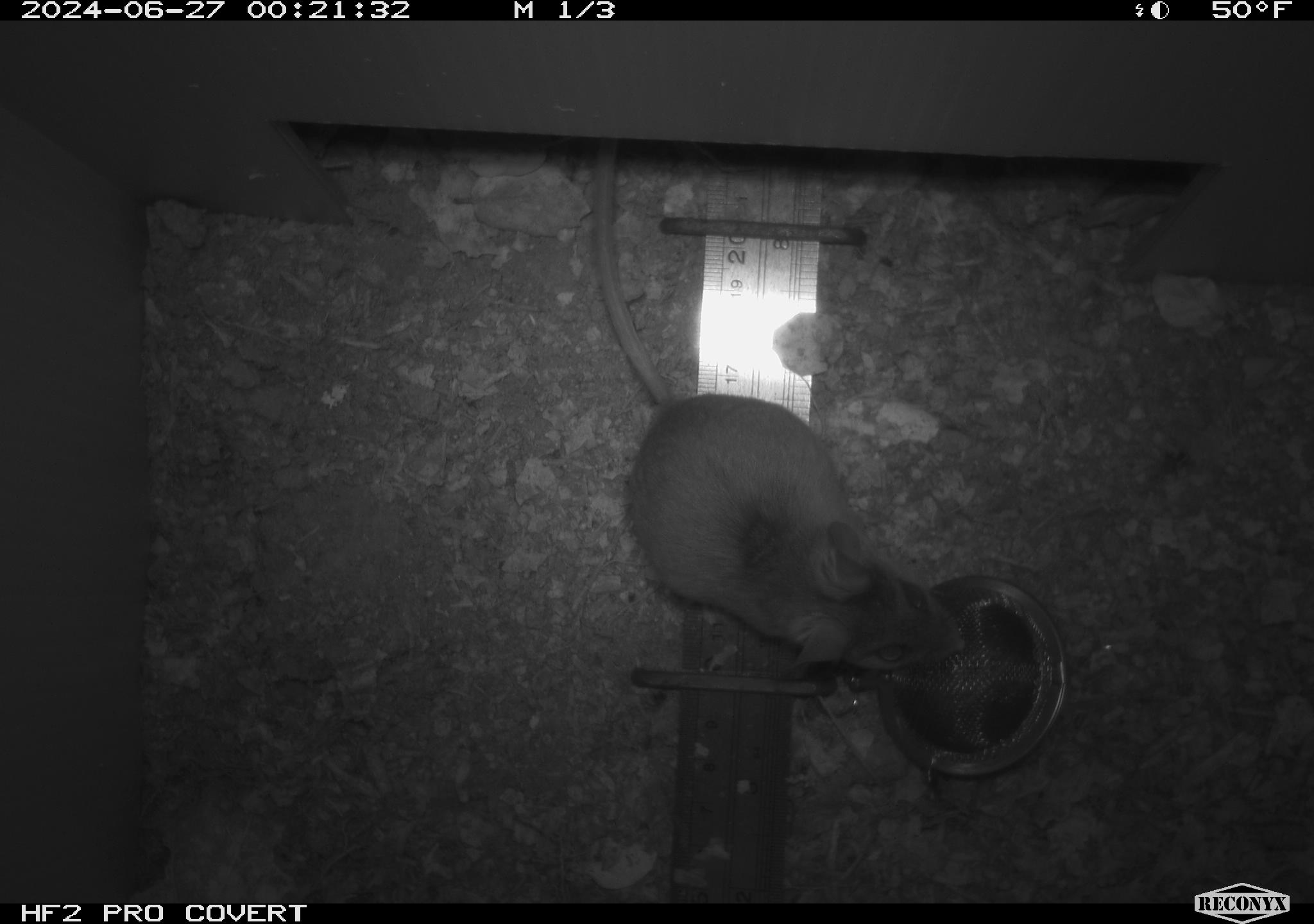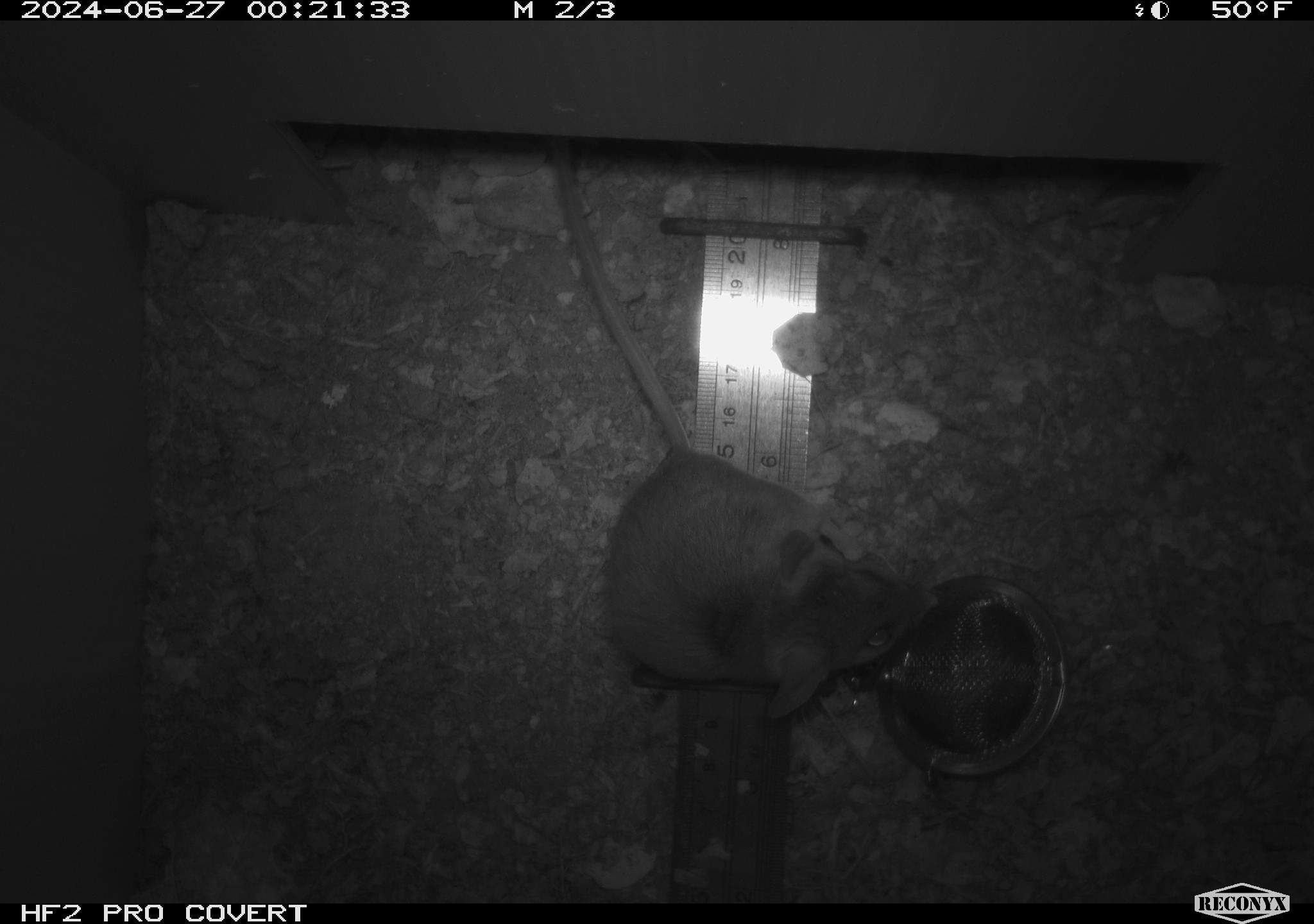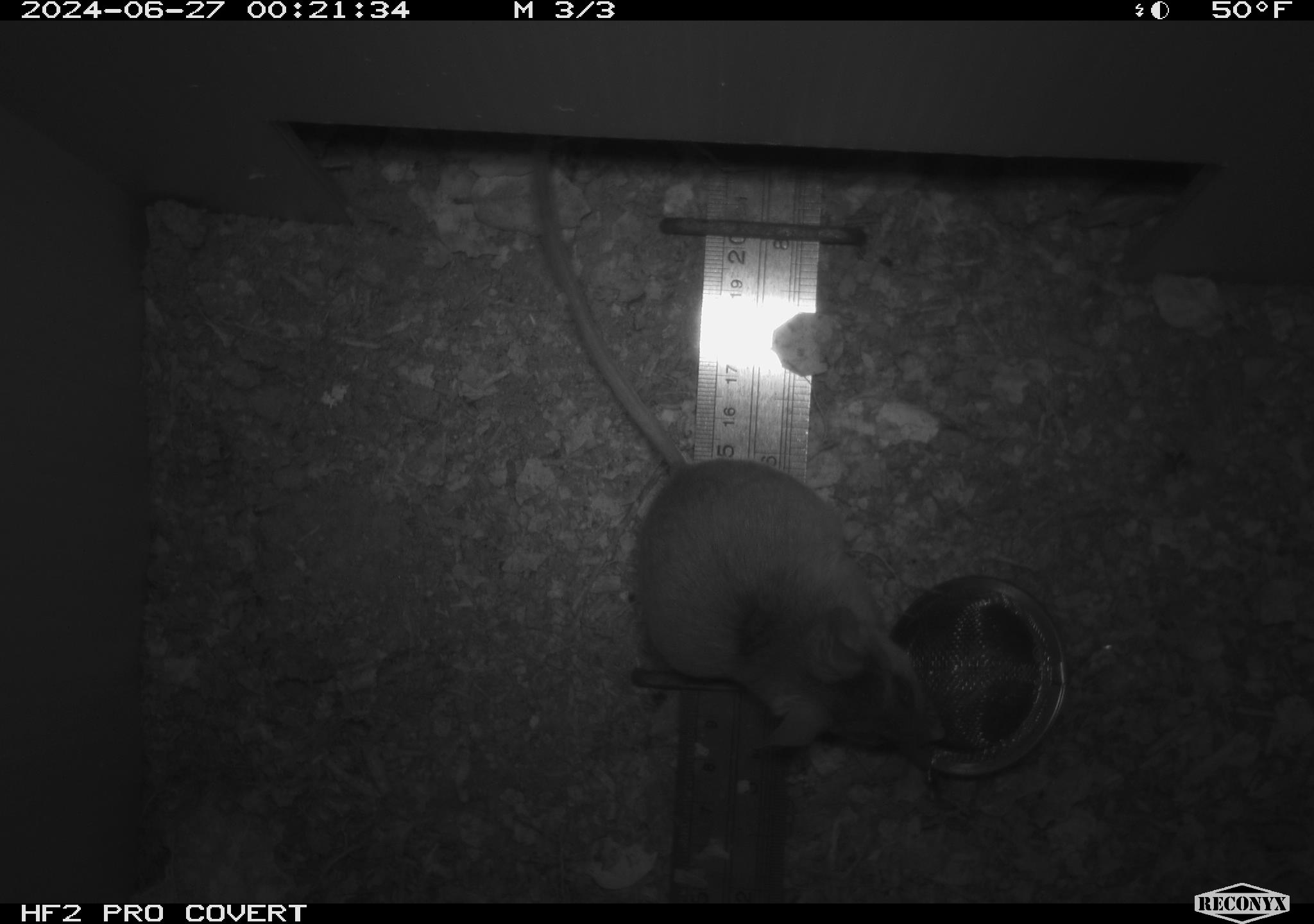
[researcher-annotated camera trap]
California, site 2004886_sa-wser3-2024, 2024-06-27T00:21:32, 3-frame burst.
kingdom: Animalia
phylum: Chordata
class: Mammalia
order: Rodentia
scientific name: Rodentia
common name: mouse species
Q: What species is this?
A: Mouse species (Rodentia).